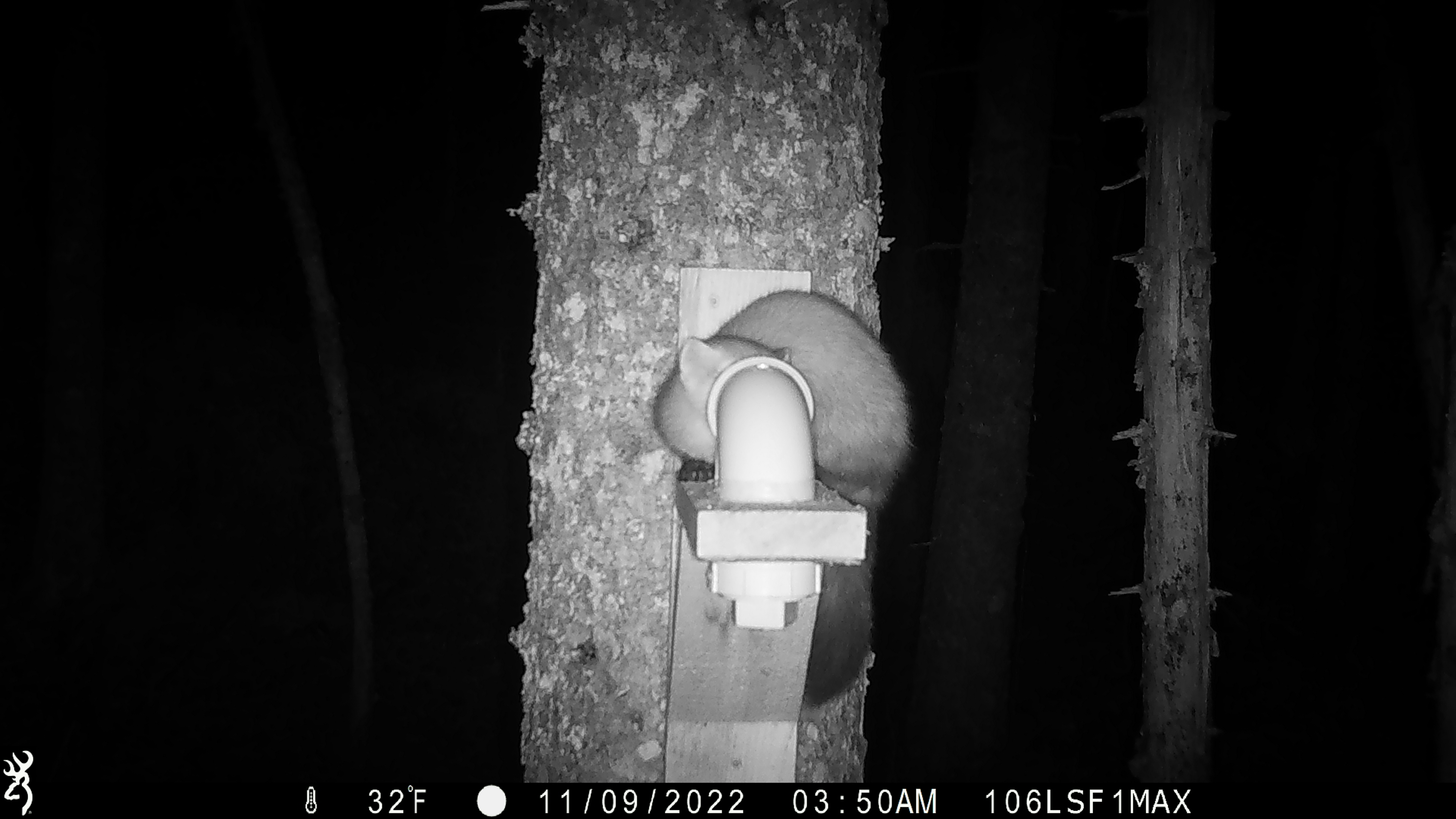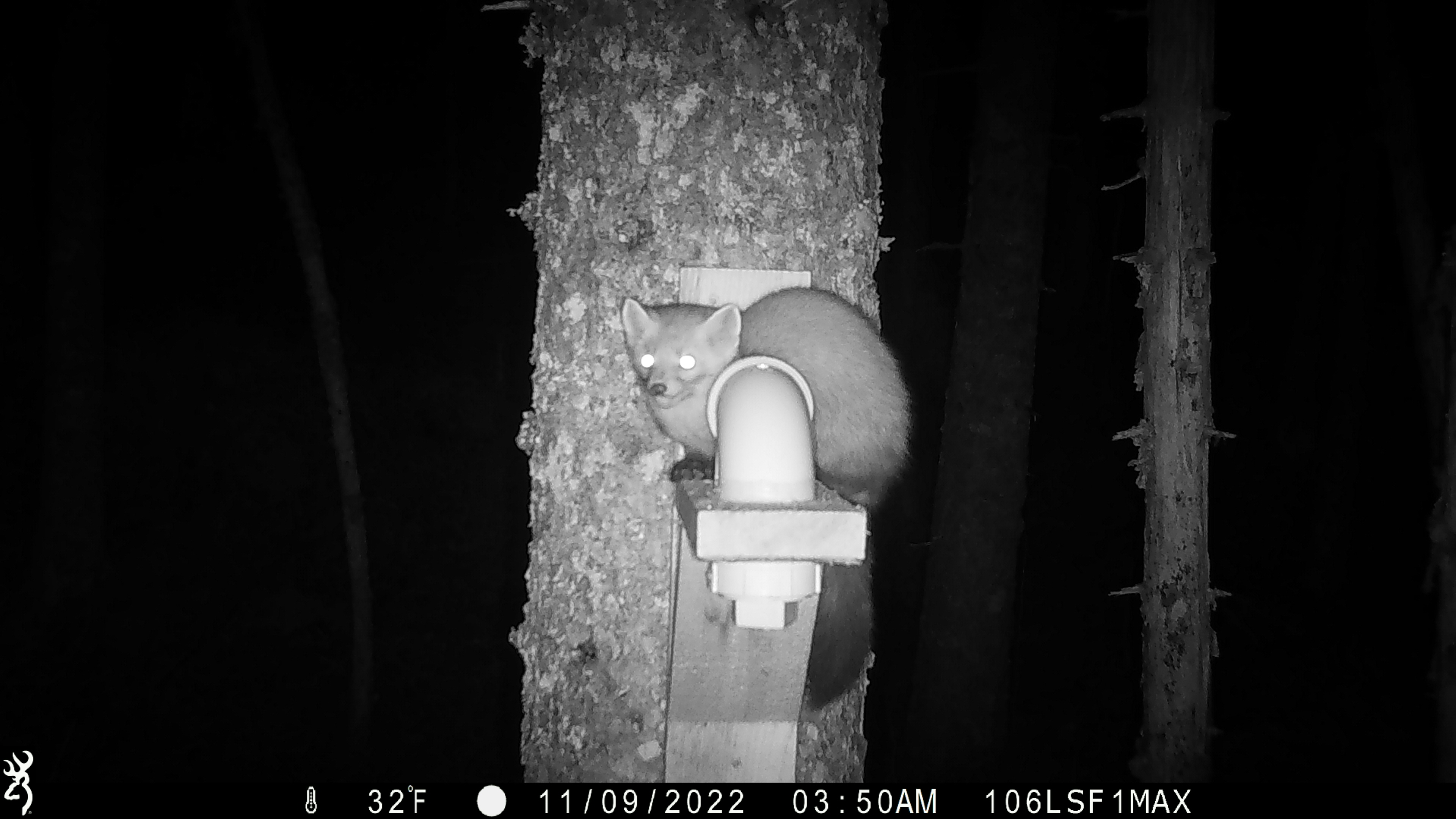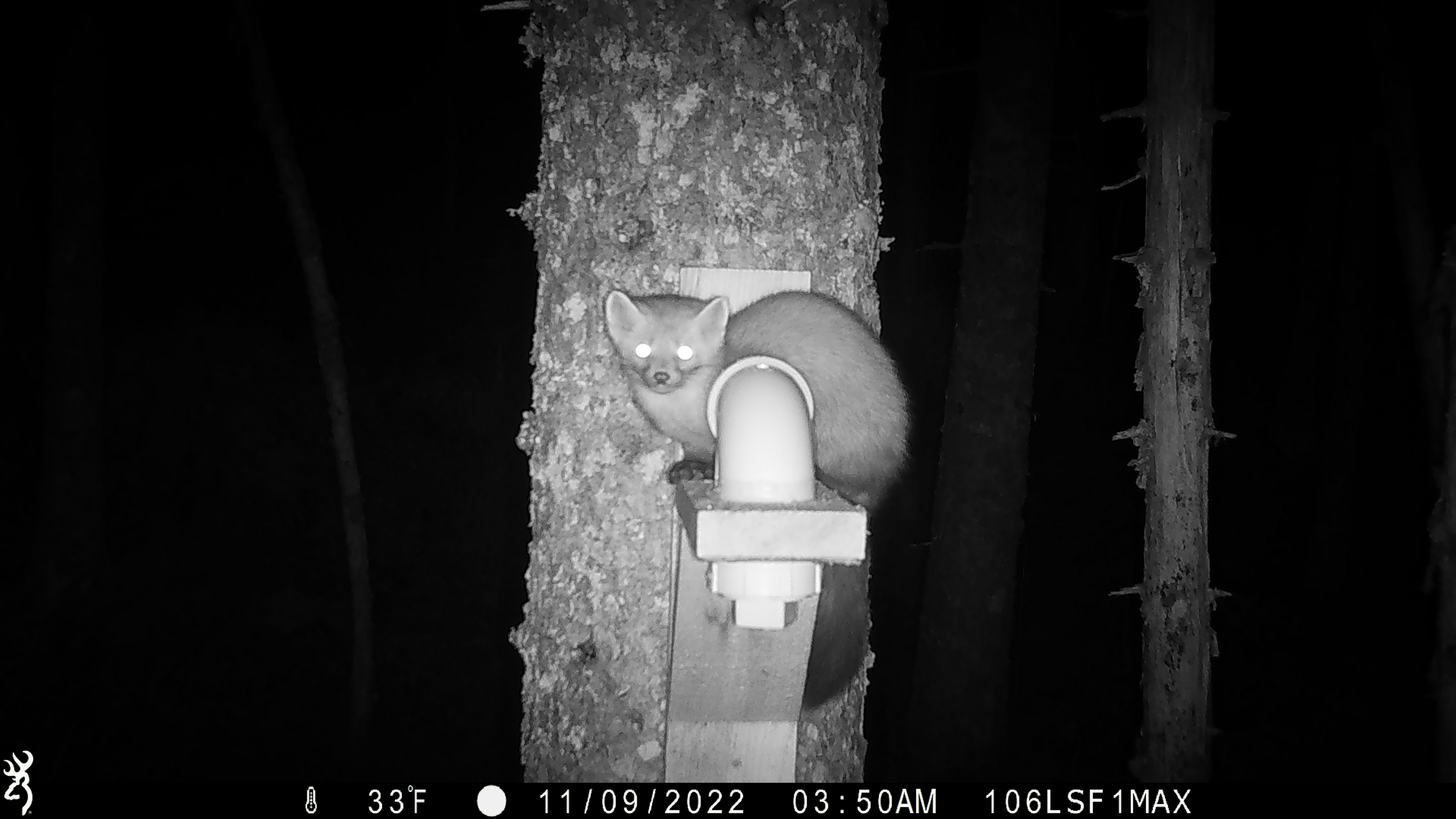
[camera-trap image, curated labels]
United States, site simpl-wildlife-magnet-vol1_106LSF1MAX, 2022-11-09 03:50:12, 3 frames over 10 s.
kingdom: Animalia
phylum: Chordata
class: Mammalia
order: Carnivora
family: Mustelidae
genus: Martes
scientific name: Martes americana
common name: american marten